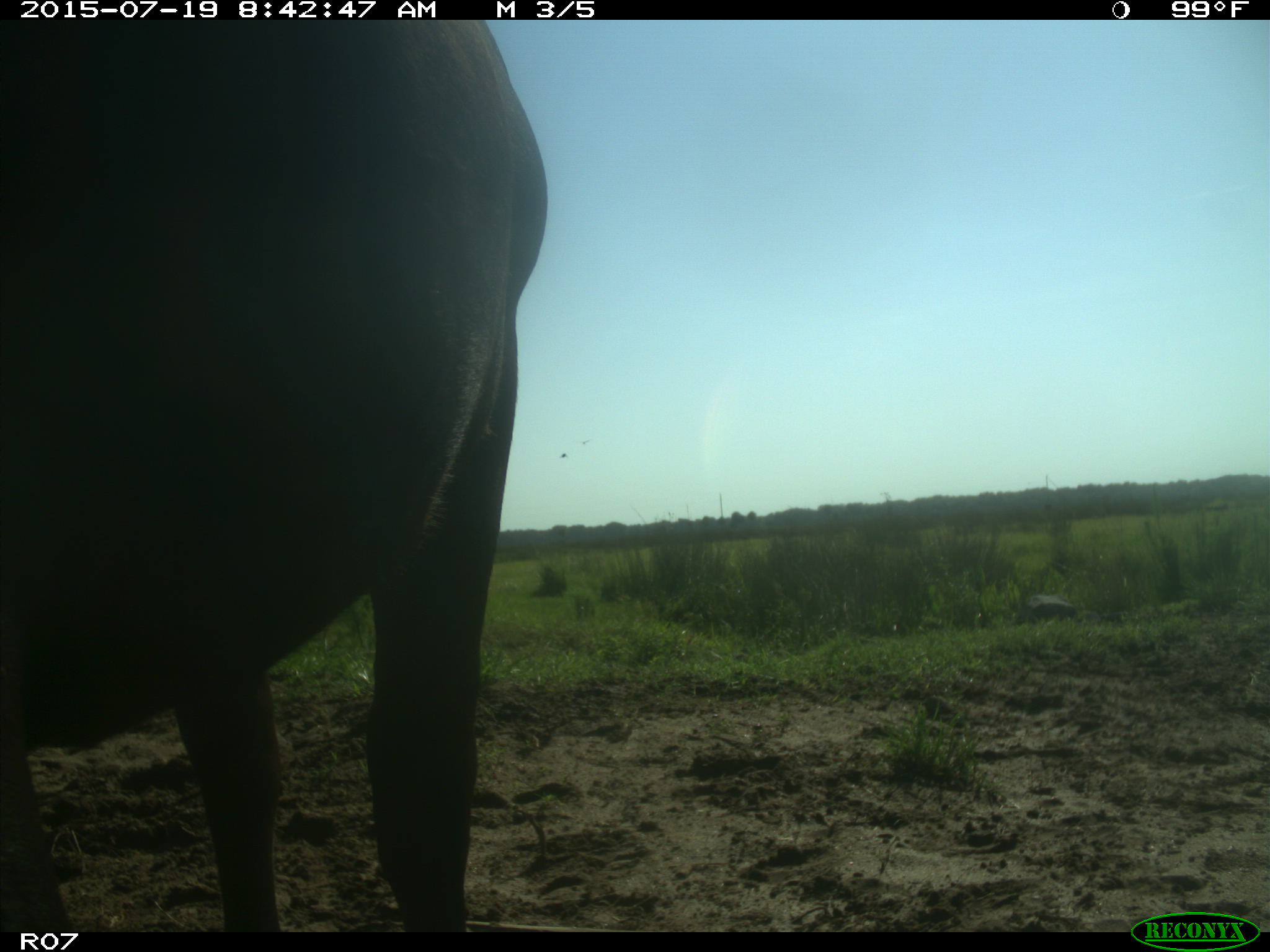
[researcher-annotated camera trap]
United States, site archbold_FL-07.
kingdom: Animalia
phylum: Chordata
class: Mammalia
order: Artiodactyla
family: Bovidae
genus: Bos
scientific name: Bos taurus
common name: domestic cow